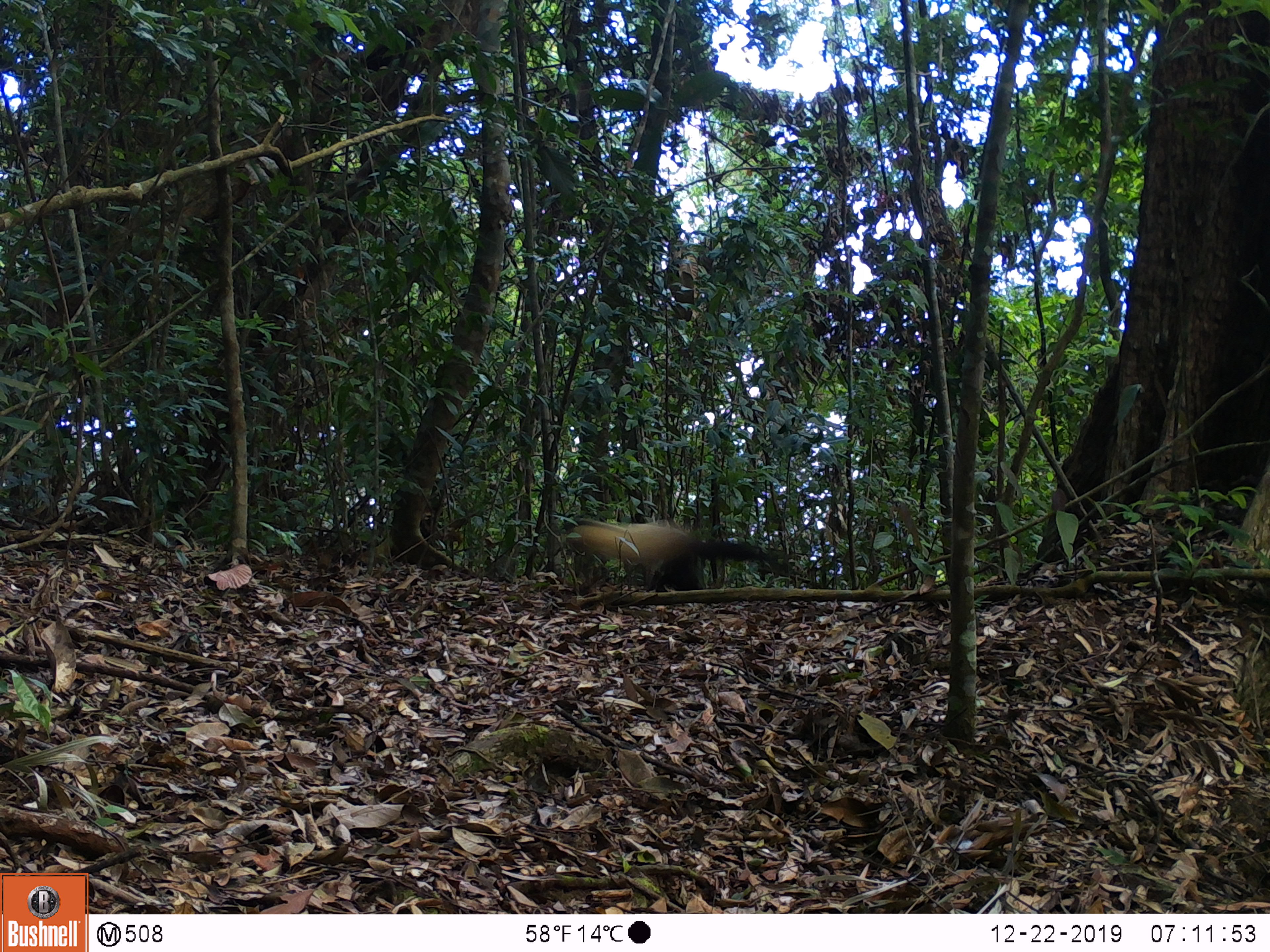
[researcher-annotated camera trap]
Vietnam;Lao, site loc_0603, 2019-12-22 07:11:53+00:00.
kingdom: Animalia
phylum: Chordata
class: Mammalia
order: Carnivora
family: Mustelidae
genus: Martes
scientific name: Martes flavigula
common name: yellow-throated marten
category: yellow throated marten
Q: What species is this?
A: Yellow throated marten (yellow-throated marten) (Martes flavigula).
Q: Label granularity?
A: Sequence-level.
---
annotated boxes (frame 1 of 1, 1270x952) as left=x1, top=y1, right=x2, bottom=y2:
yellow throated marten: left=560, top=513, right=771, bottom=591